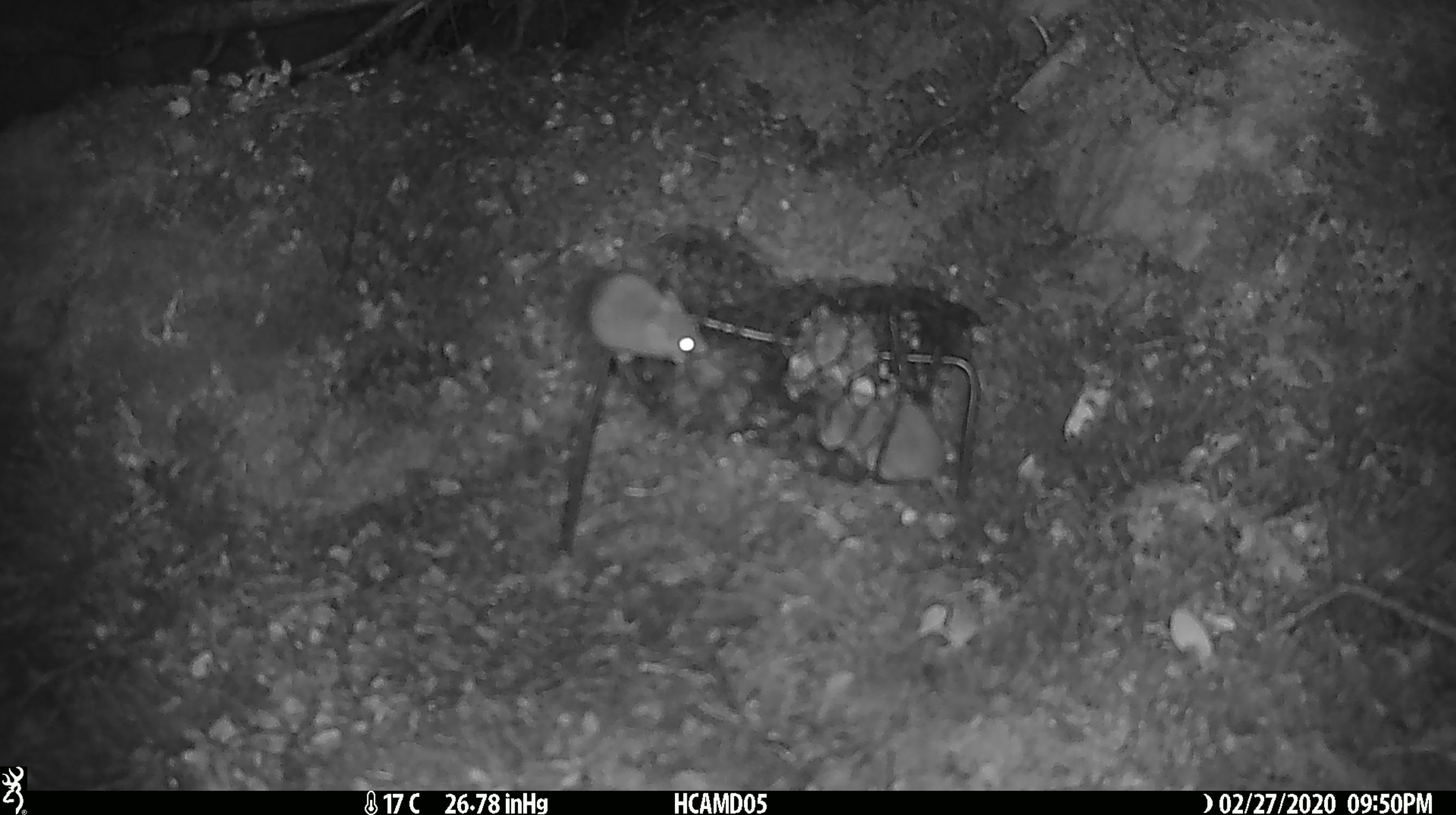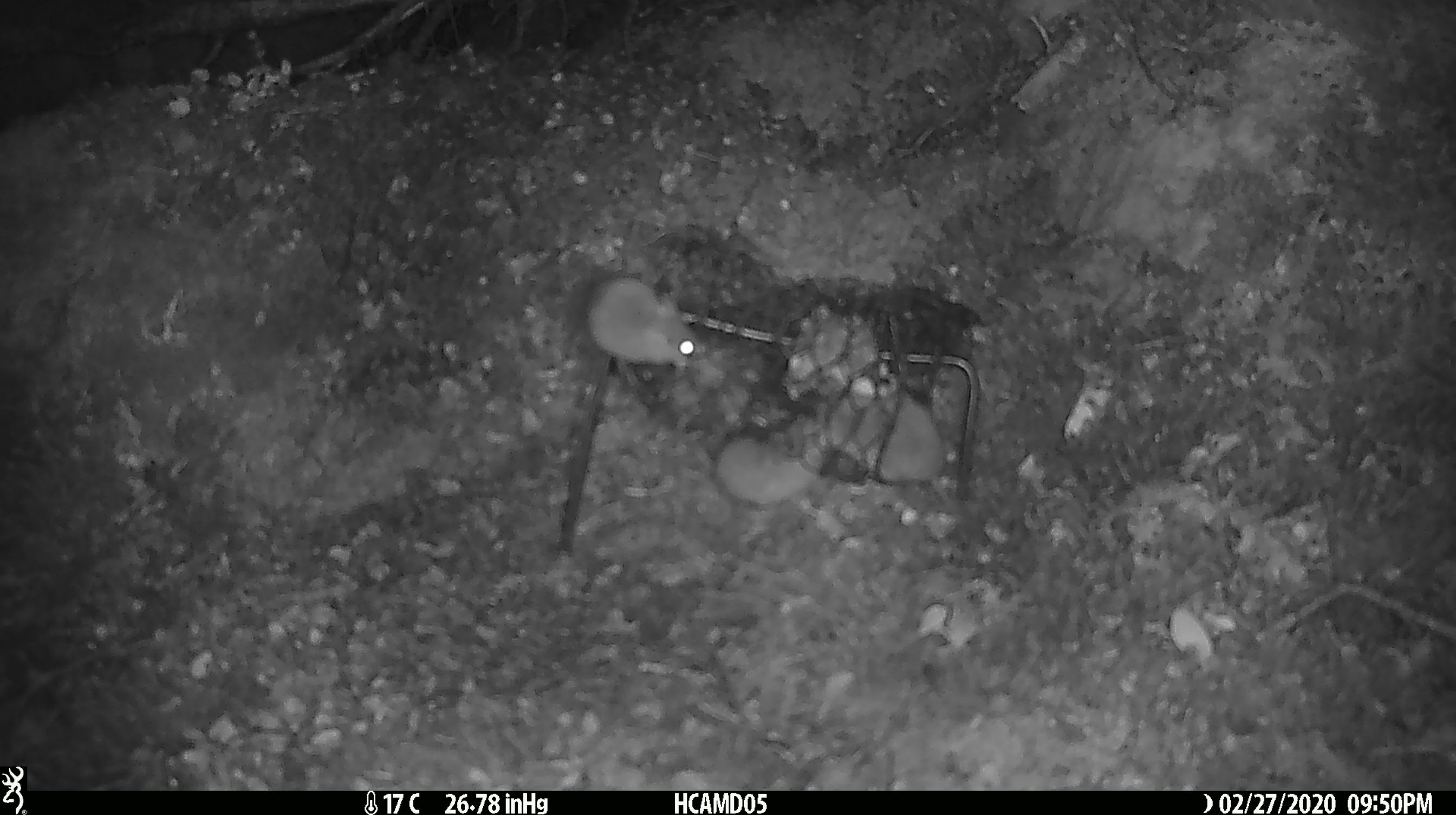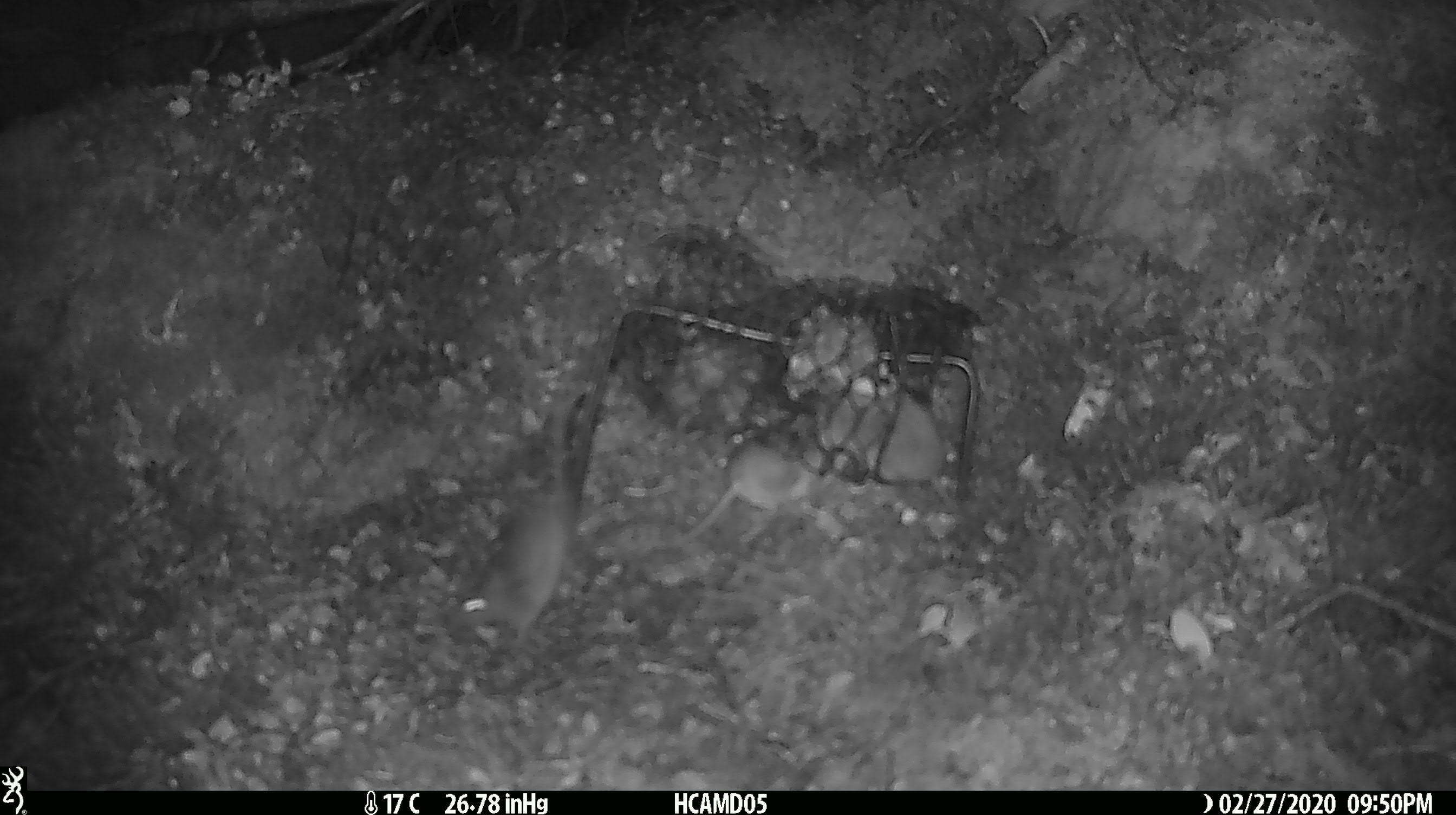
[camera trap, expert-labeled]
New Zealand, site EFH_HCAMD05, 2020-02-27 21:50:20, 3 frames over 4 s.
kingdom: Animalia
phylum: Chordata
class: Mammalia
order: Rodentia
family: Muridae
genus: Mus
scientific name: Mus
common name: mouse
Mouse (Mus).